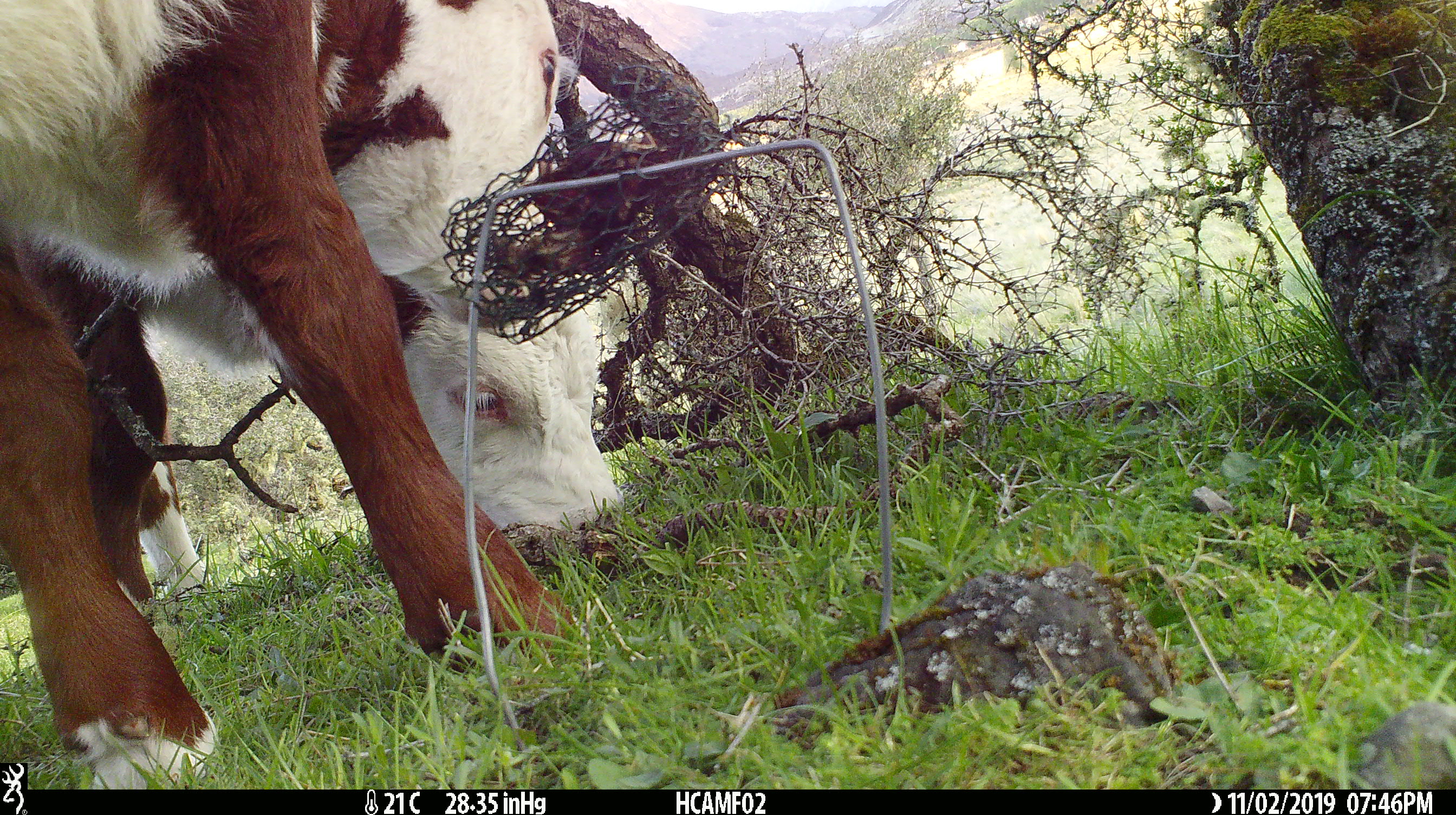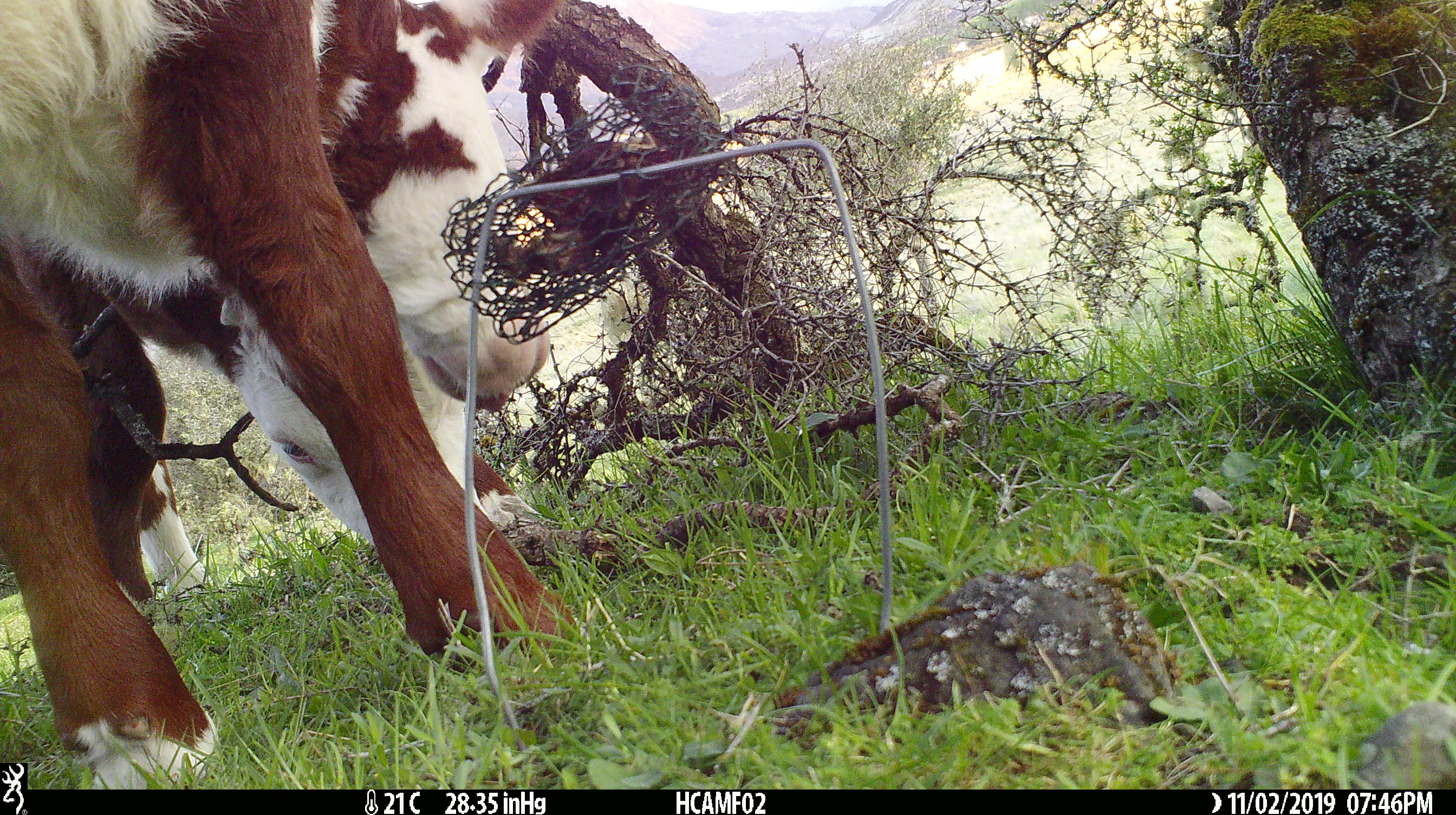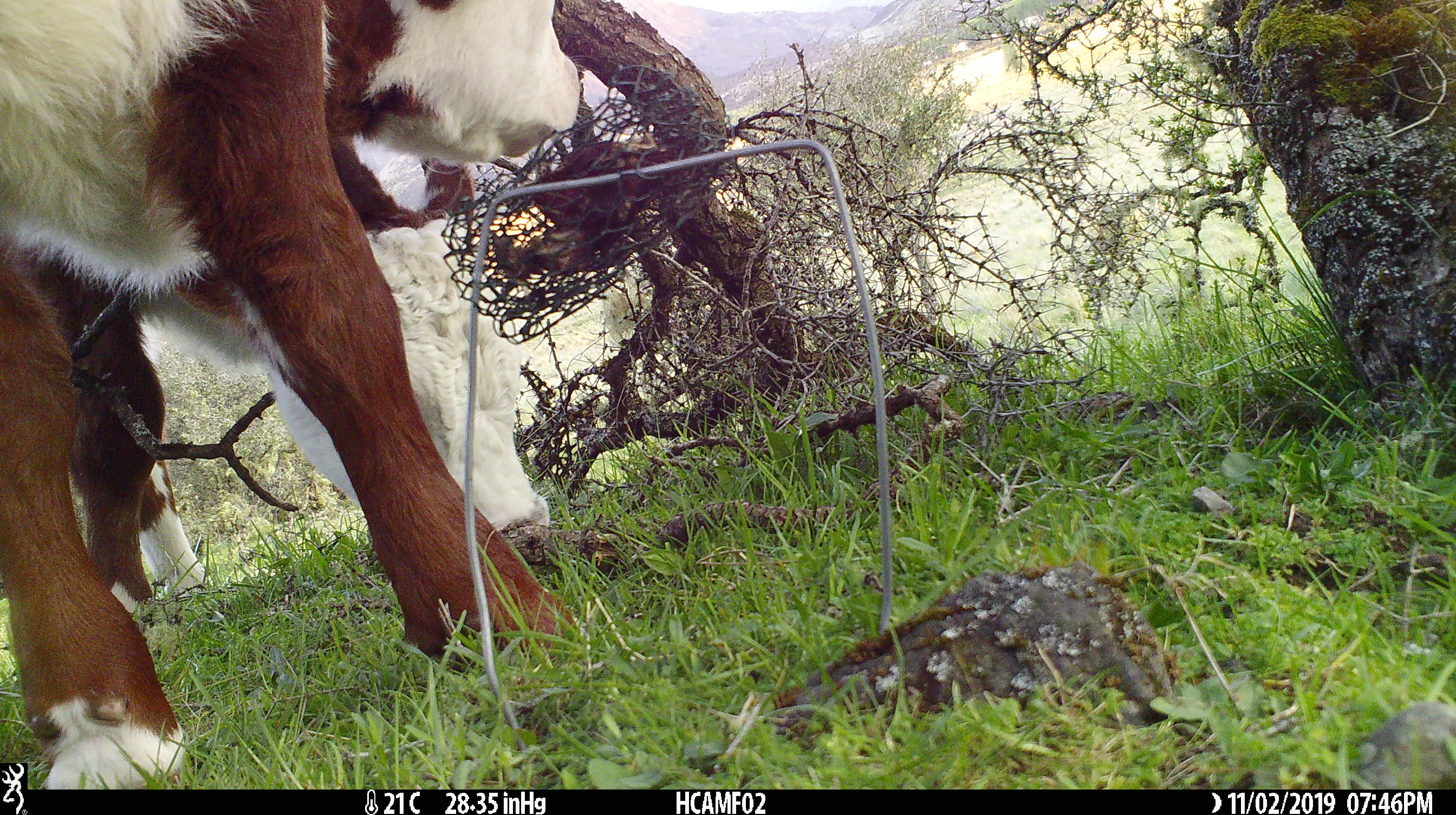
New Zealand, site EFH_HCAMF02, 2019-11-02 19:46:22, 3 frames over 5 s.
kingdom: Animalia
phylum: Chordata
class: Mammalia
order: Artiodactyla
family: Bovidae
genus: Bos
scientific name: Bos taurus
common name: domestic cow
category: cow